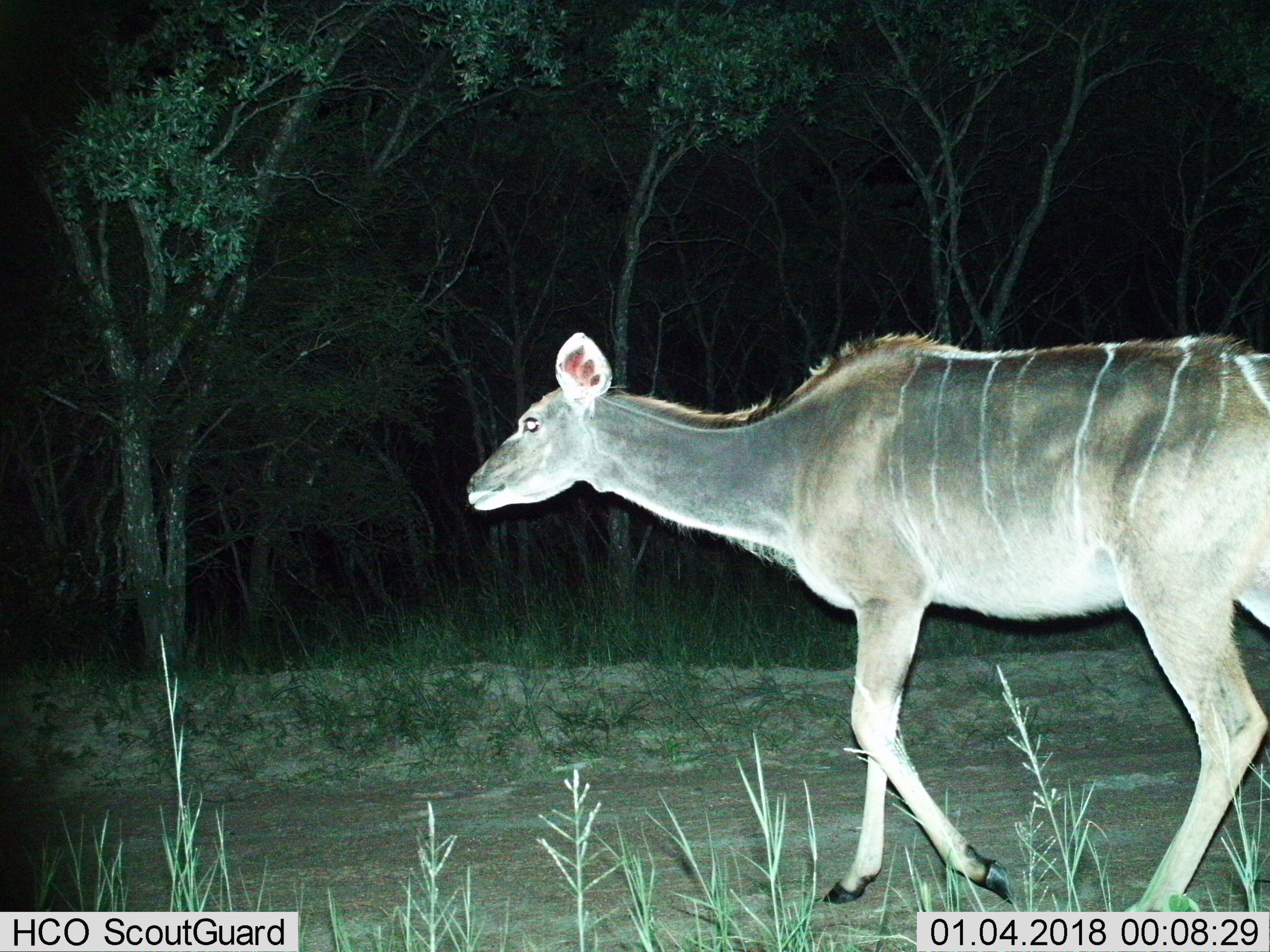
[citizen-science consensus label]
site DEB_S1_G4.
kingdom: Animalia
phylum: Chordata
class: Mammalia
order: Artiodactyla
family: Bovidae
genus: Tragelaphus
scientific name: Tragelaphus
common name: kudu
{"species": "kudu (Tragelaphus)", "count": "1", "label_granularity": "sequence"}